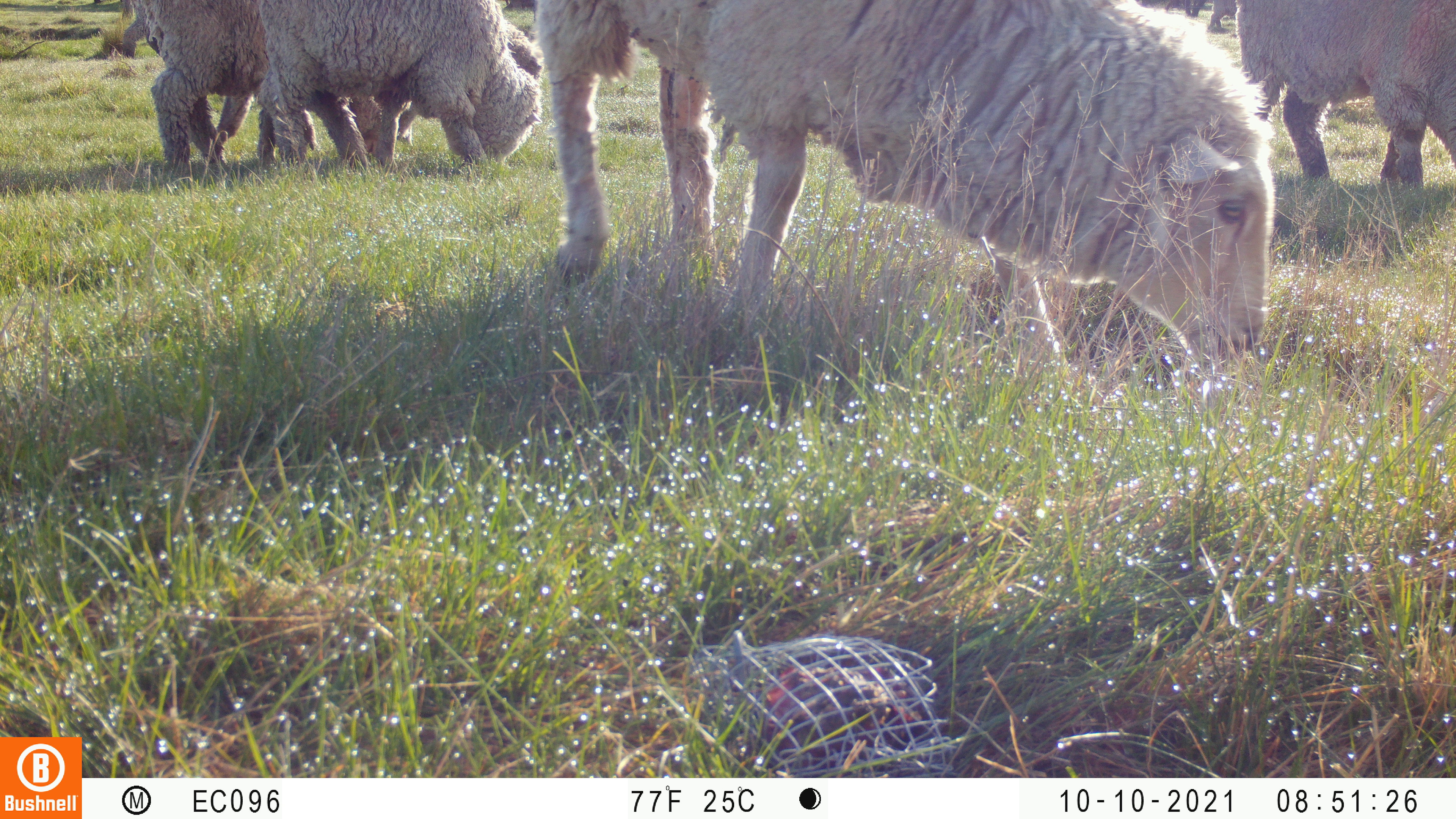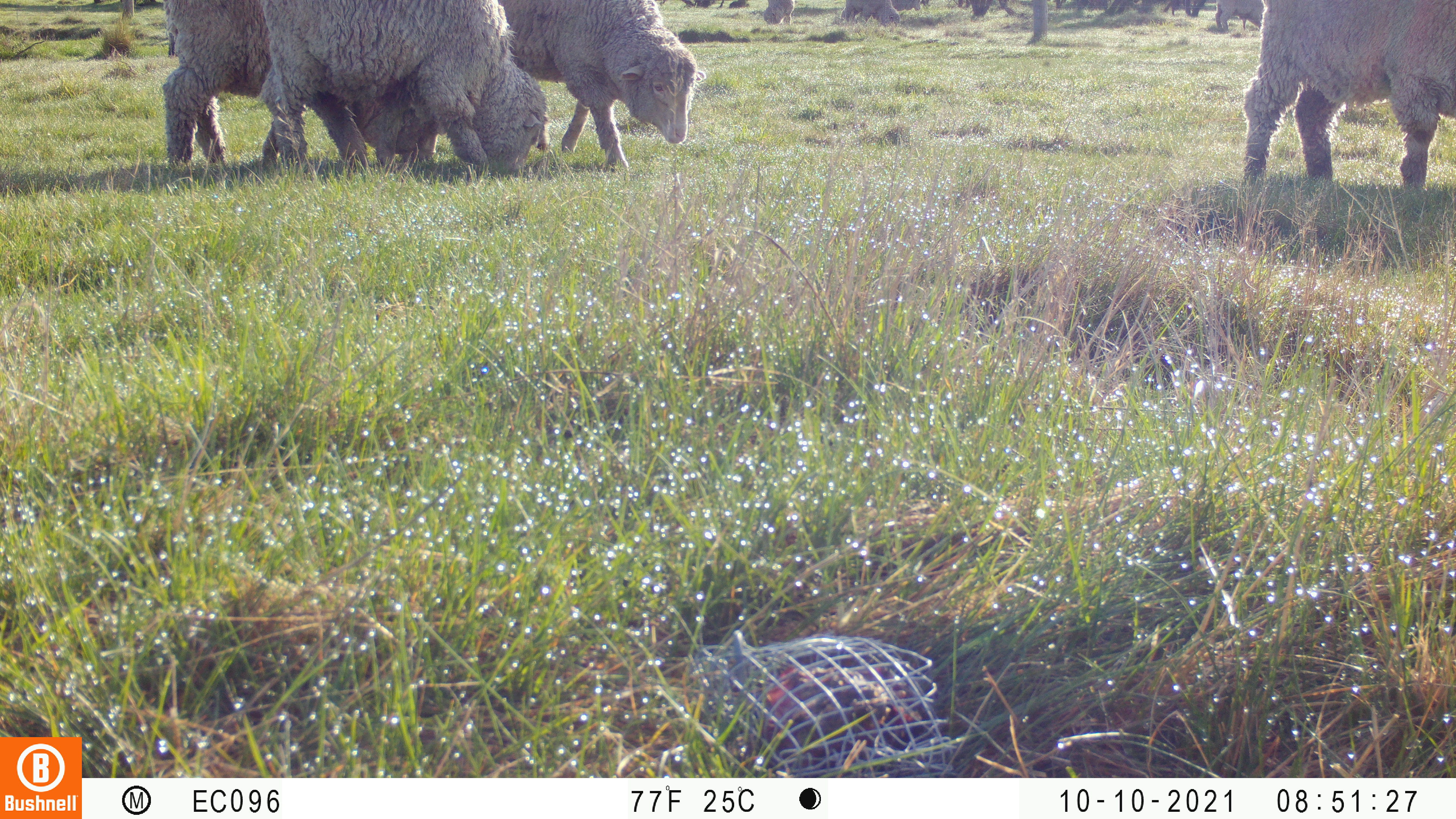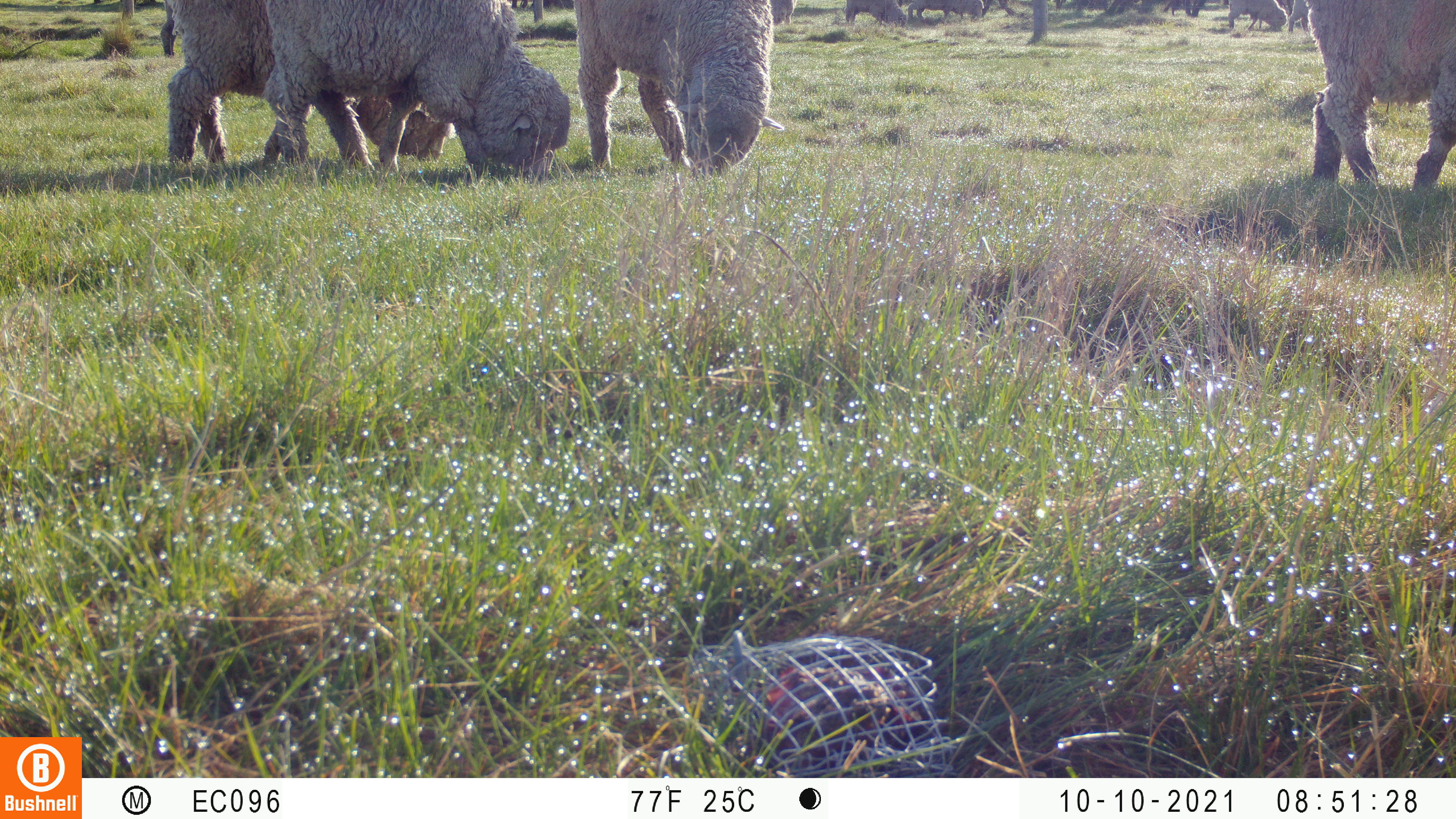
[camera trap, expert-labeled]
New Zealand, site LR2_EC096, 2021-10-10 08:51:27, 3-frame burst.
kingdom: Animalia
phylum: Chordata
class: Mammalia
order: Artiodactyla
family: Bovidae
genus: Bos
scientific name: Bos taurus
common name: domestic cow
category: cow